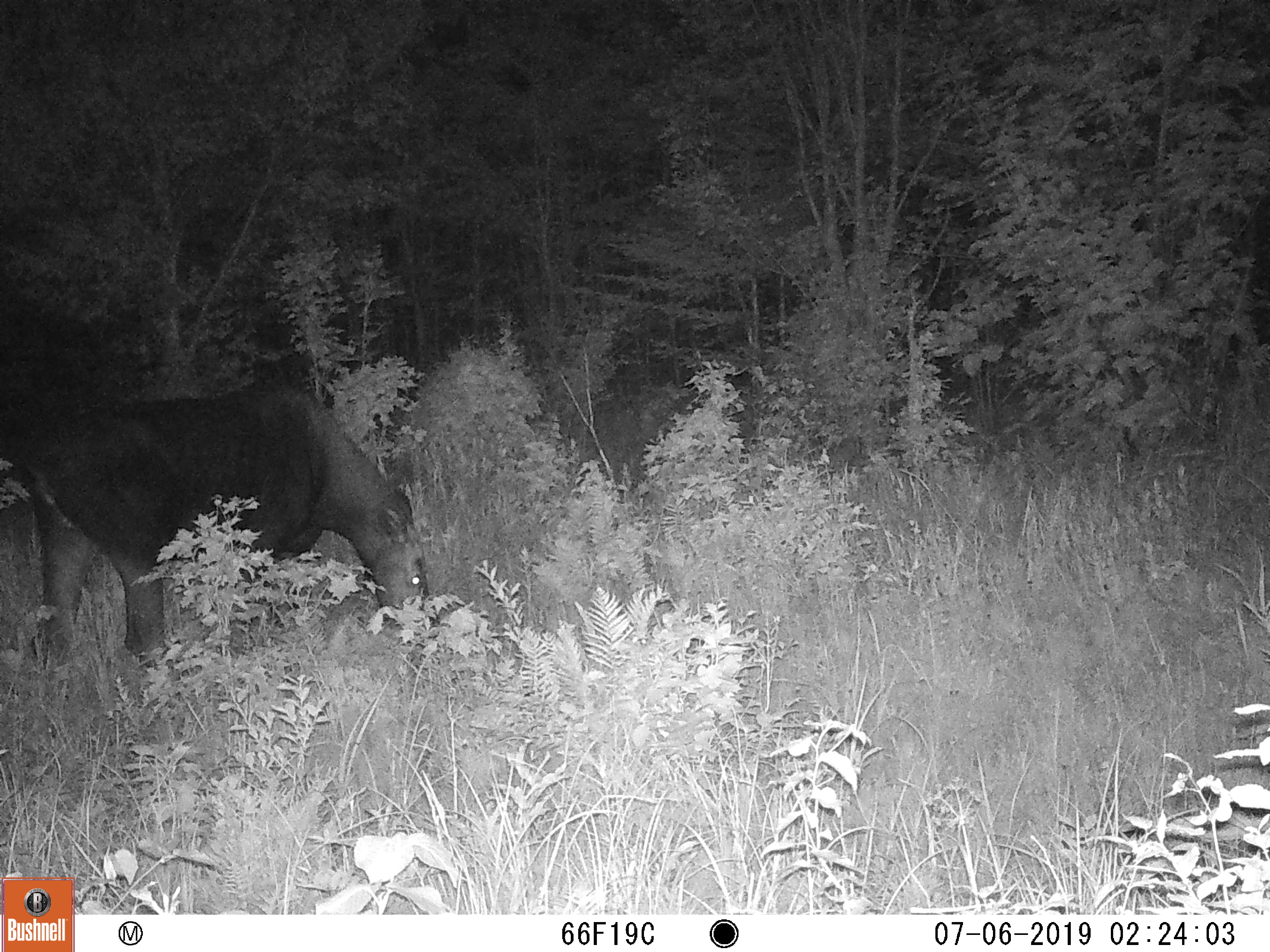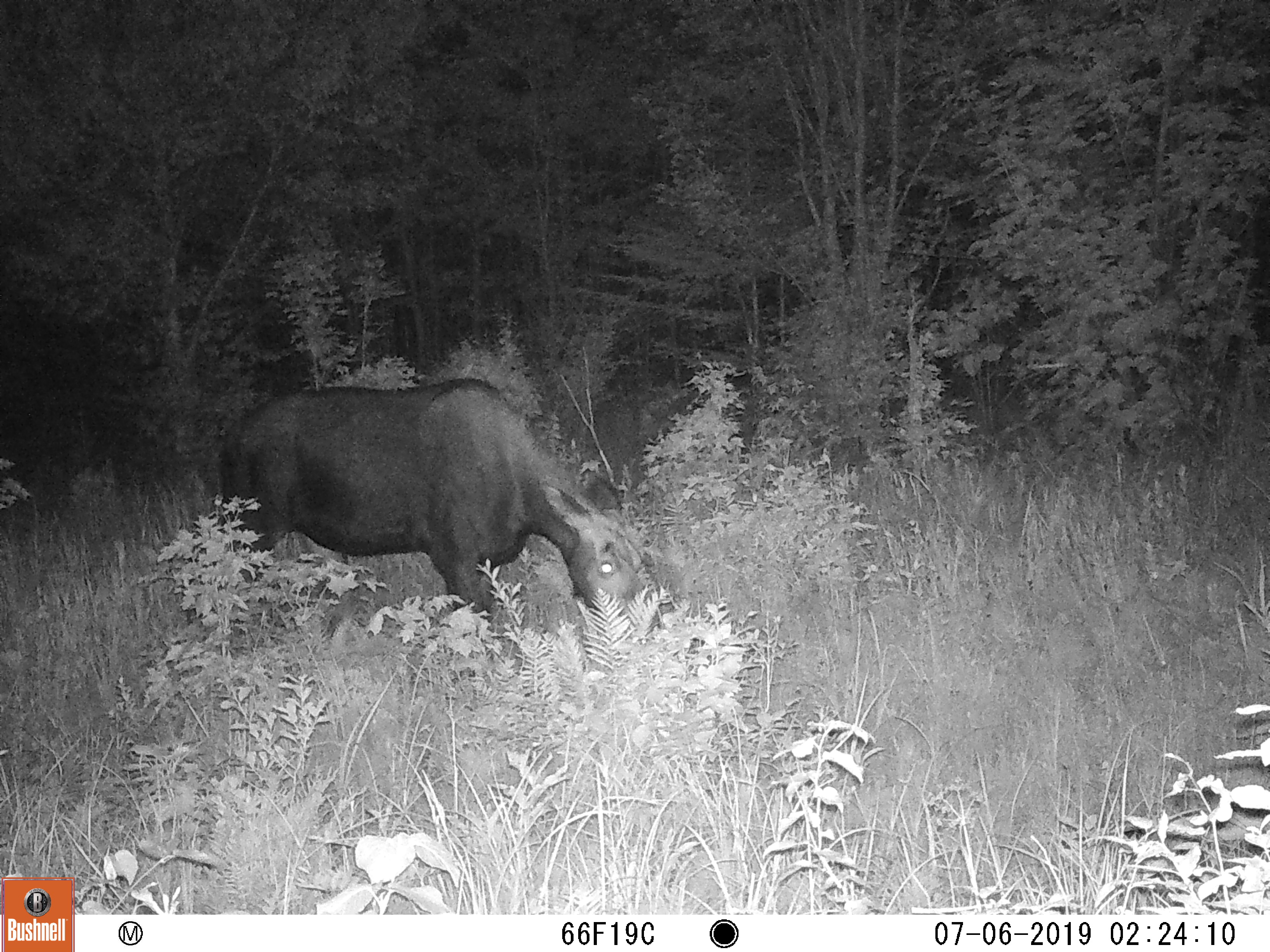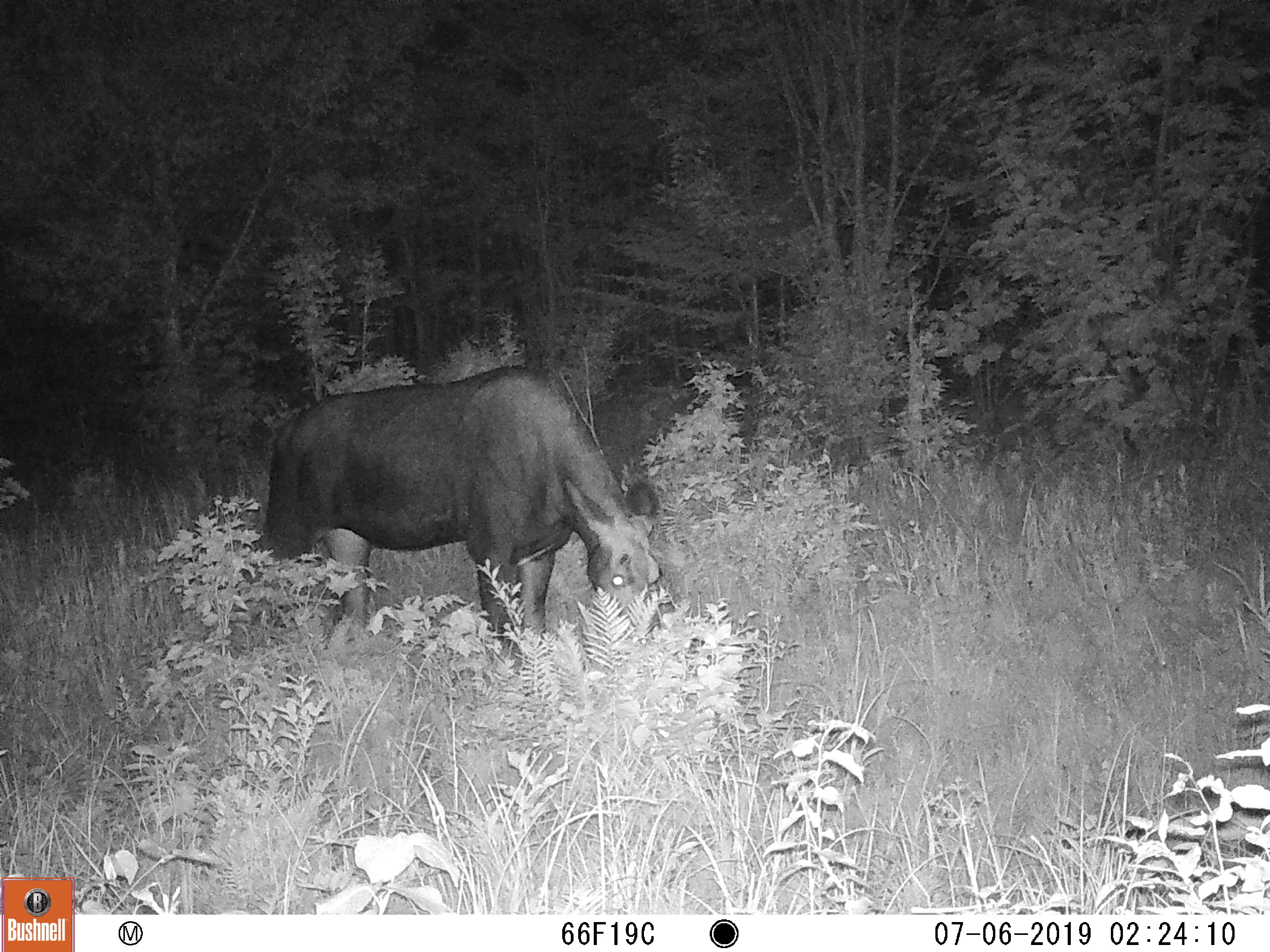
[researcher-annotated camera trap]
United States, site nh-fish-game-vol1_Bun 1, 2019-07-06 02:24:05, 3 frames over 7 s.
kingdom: Animalia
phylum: Chordata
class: Mammalia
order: Artiodactyla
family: Cervidae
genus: Alces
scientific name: Alces alces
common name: moose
Moose (Alces alces).